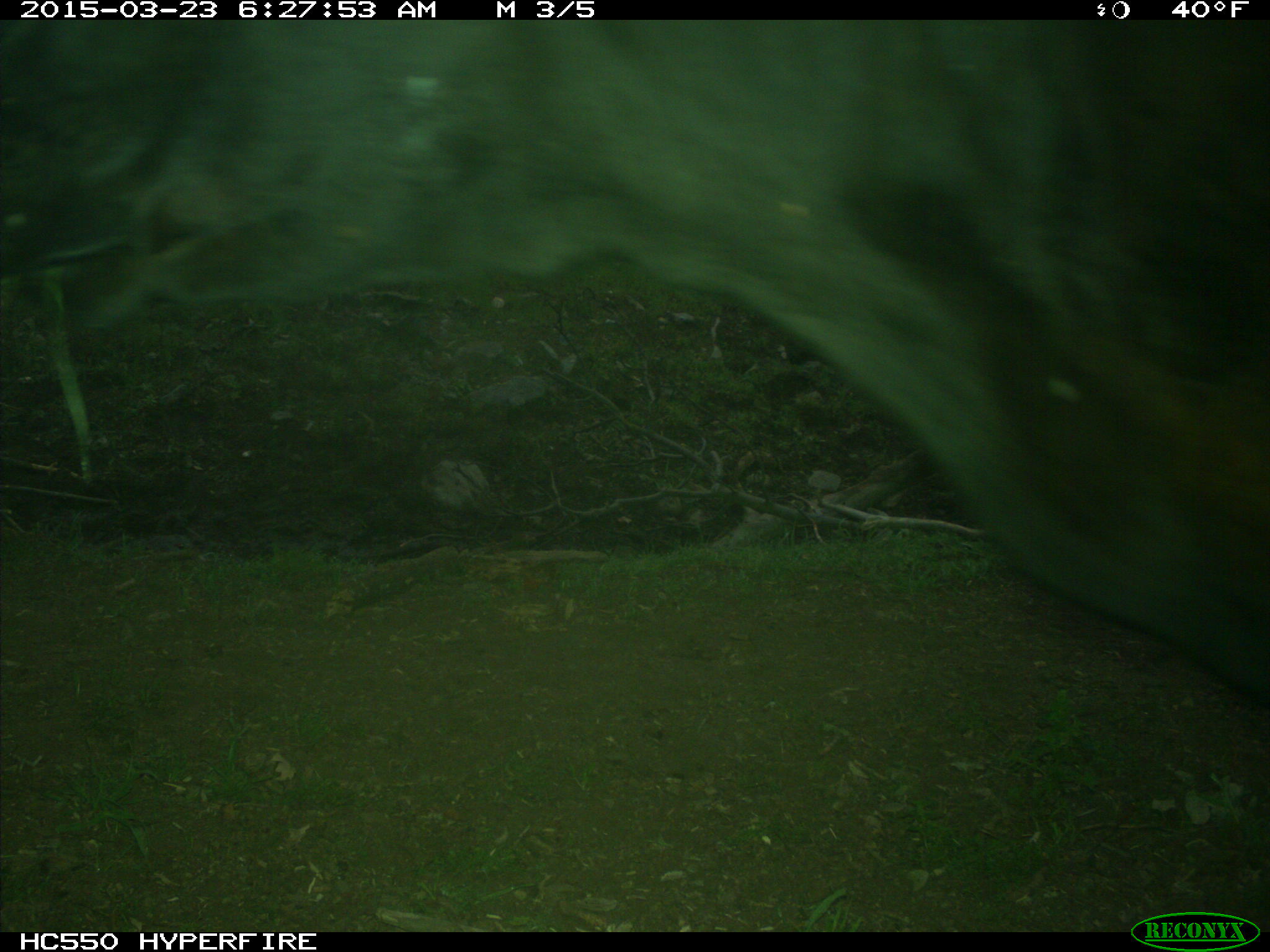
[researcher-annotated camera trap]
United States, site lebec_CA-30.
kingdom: Animalia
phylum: Chordata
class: Mammalia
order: Artiodactyla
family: Bovidae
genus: Bos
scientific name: Bos taurus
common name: domestic cow